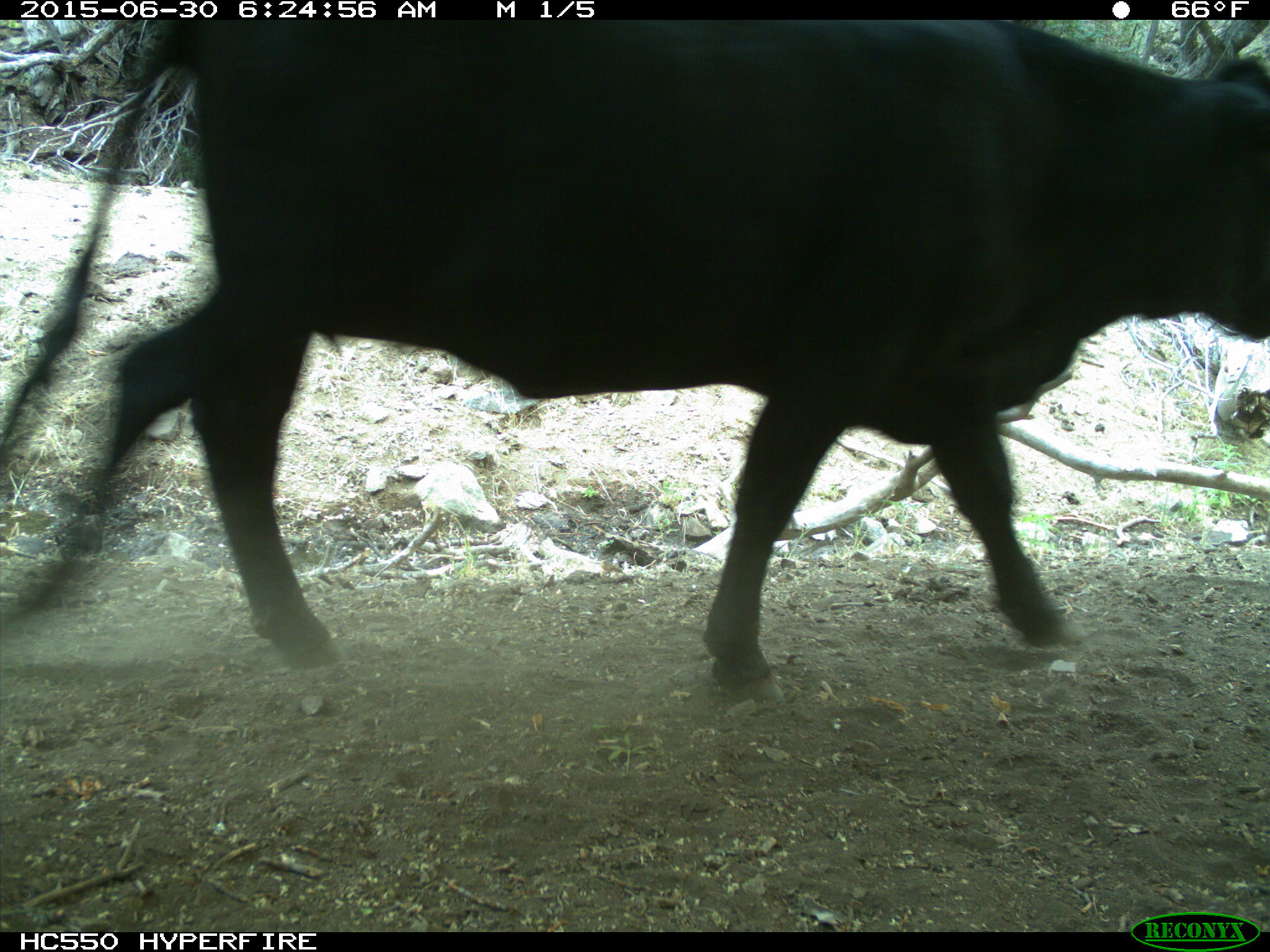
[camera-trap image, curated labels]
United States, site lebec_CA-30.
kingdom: Animalia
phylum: Chordata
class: Mammalia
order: Artiodactyla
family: Bovidae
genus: Bos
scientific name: Bos taurus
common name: domestic cow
Bos taurus (domestic cow).